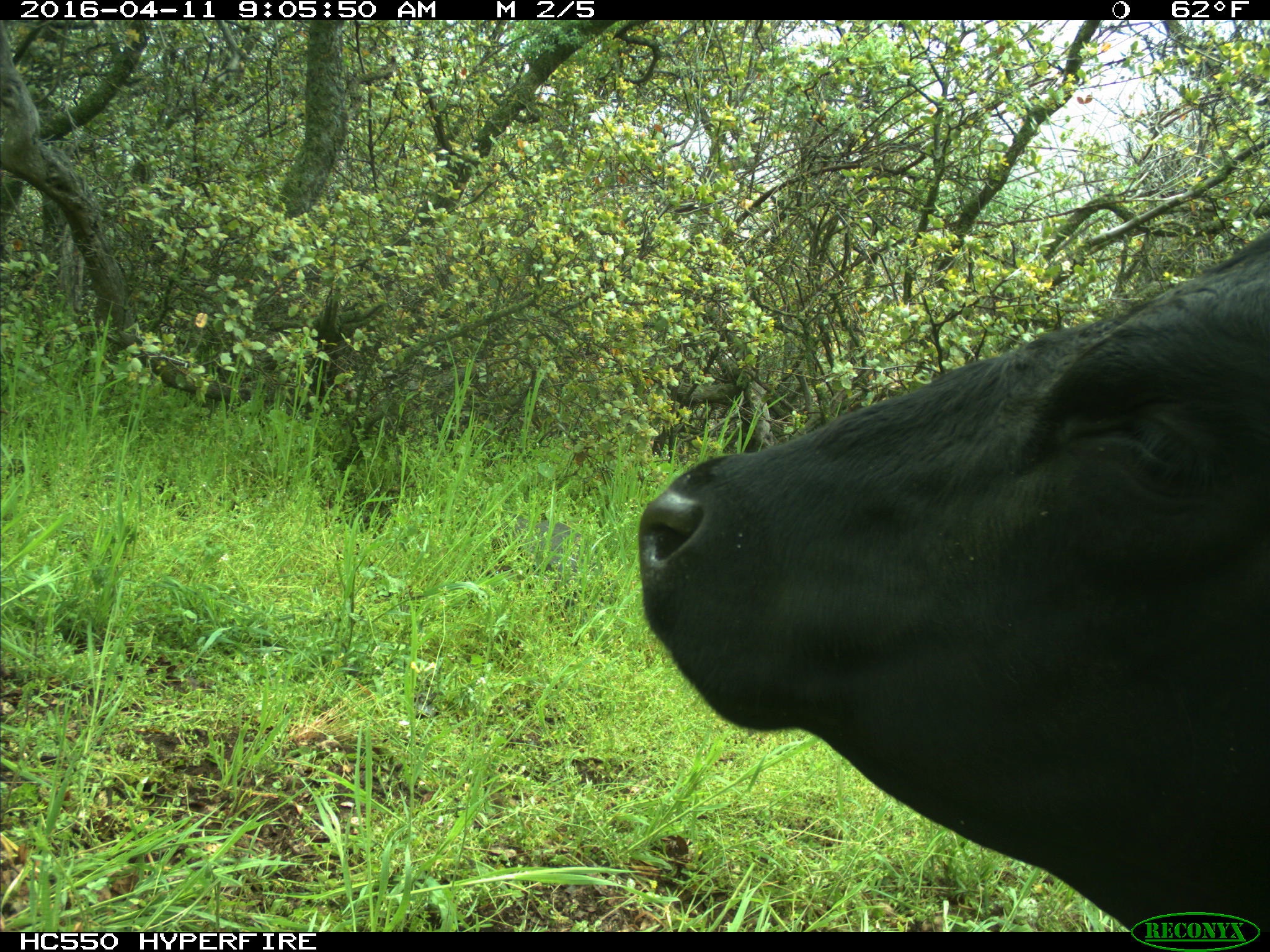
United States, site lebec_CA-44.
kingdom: Animalia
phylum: Chordata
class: Mammalia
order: Artiodactyla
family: Bovidae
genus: Bos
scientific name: Bos taurus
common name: domestic cow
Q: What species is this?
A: Bos taurus (domestic cow).